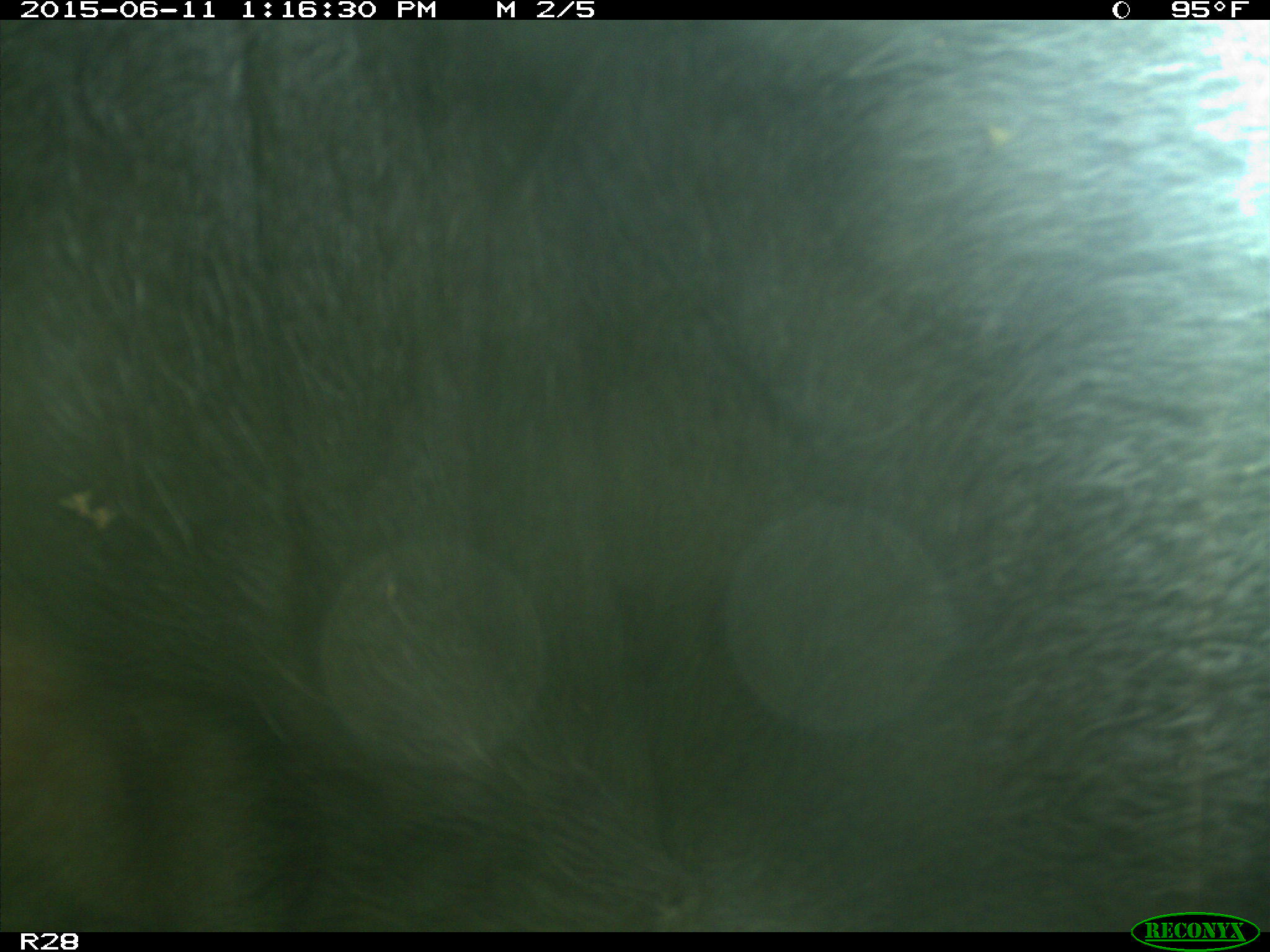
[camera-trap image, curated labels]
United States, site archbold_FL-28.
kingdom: Animalia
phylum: Chordata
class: Mammalia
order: Artiodactyla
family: Bovidae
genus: Bos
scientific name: Bos taurus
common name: domestic cow